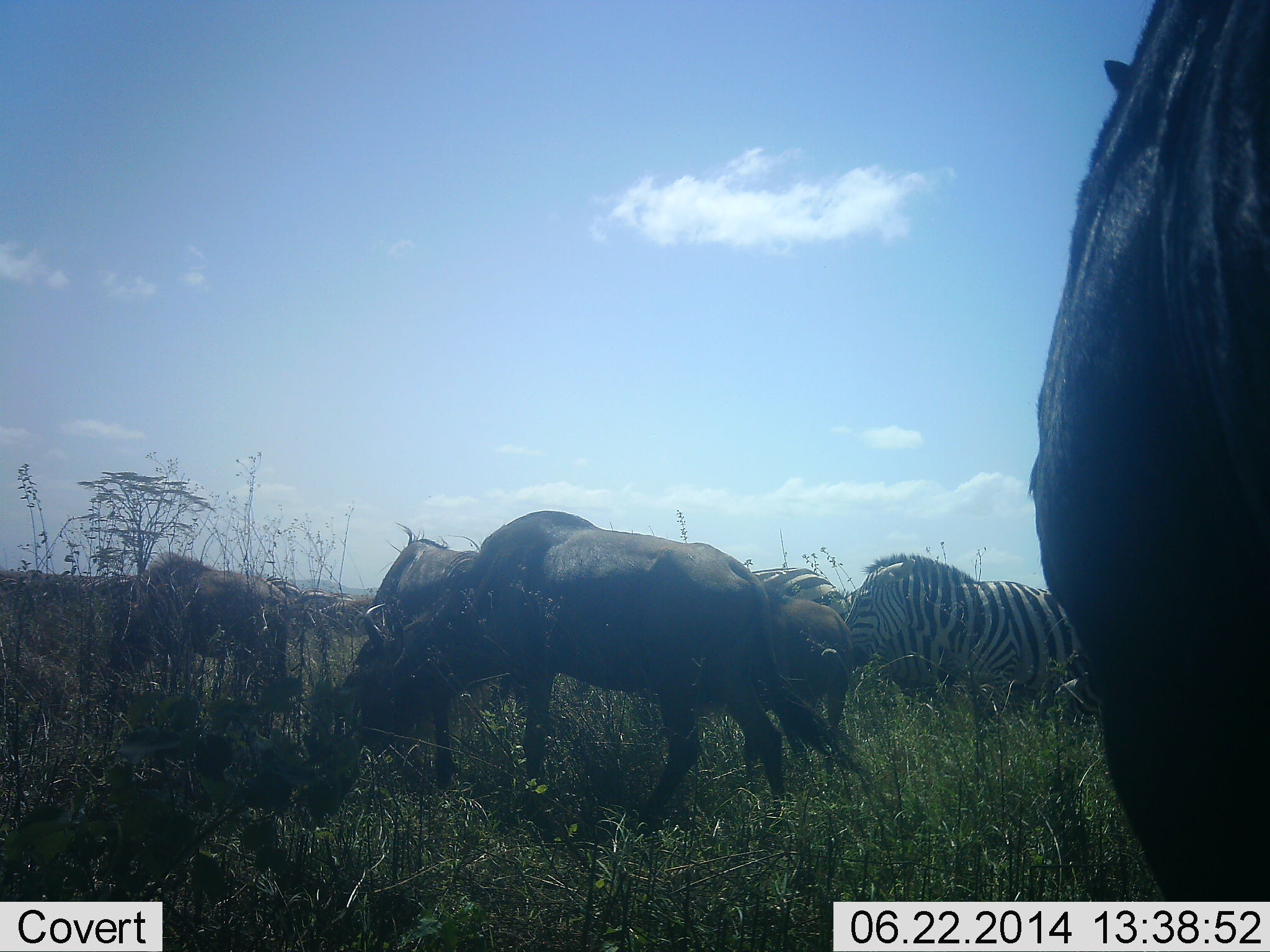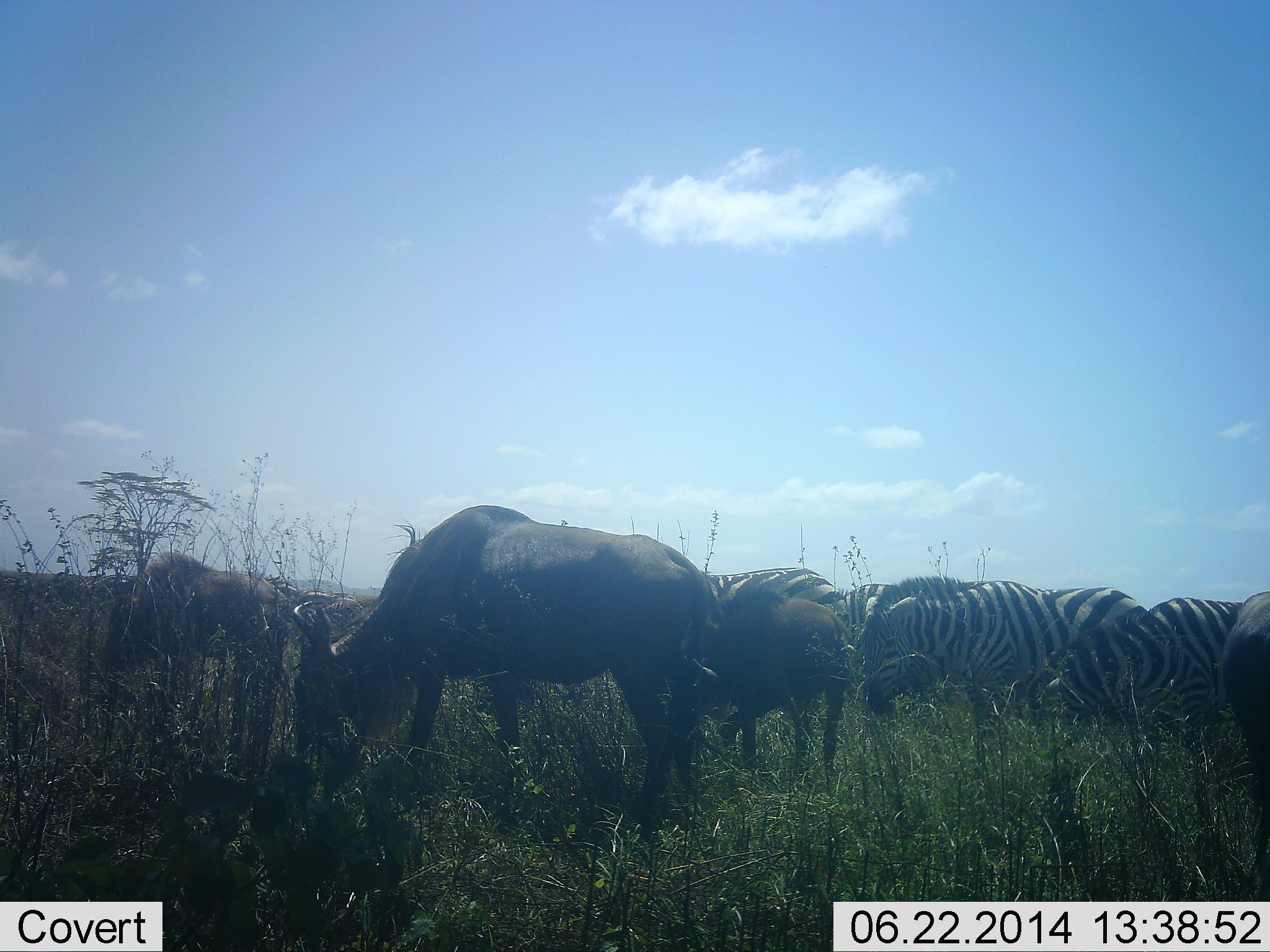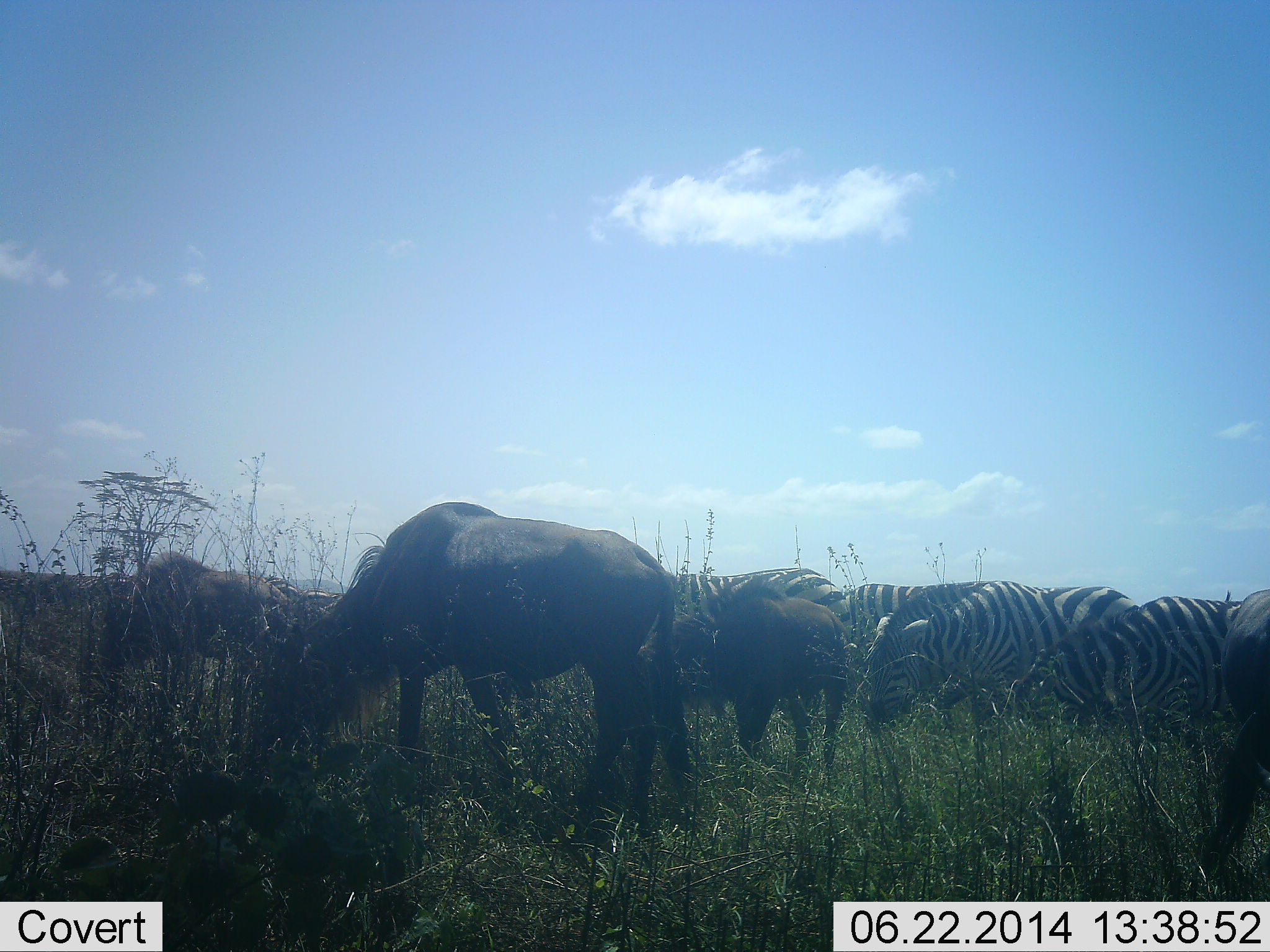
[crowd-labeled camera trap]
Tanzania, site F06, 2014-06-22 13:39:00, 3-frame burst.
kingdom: Animalia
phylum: Chordata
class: Mammalia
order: Artiodactyla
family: Bovidae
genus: Connochaetes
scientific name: Connochaetes taurinus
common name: blue wildebeest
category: wildebeest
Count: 4.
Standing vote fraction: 28%.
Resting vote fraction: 2%.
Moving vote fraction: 11%.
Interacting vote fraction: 4%.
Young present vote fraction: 7%.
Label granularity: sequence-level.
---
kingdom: Animalia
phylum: Chordata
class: Mammalia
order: Perissodactyla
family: Equidae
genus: Equus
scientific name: Equus quagga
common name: plains zebra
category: zebra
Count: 5.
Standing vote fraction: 35%.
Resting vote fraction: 0%.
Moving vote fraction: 4%.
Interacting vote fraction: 2%.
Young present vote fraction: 0%.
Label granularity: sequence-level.